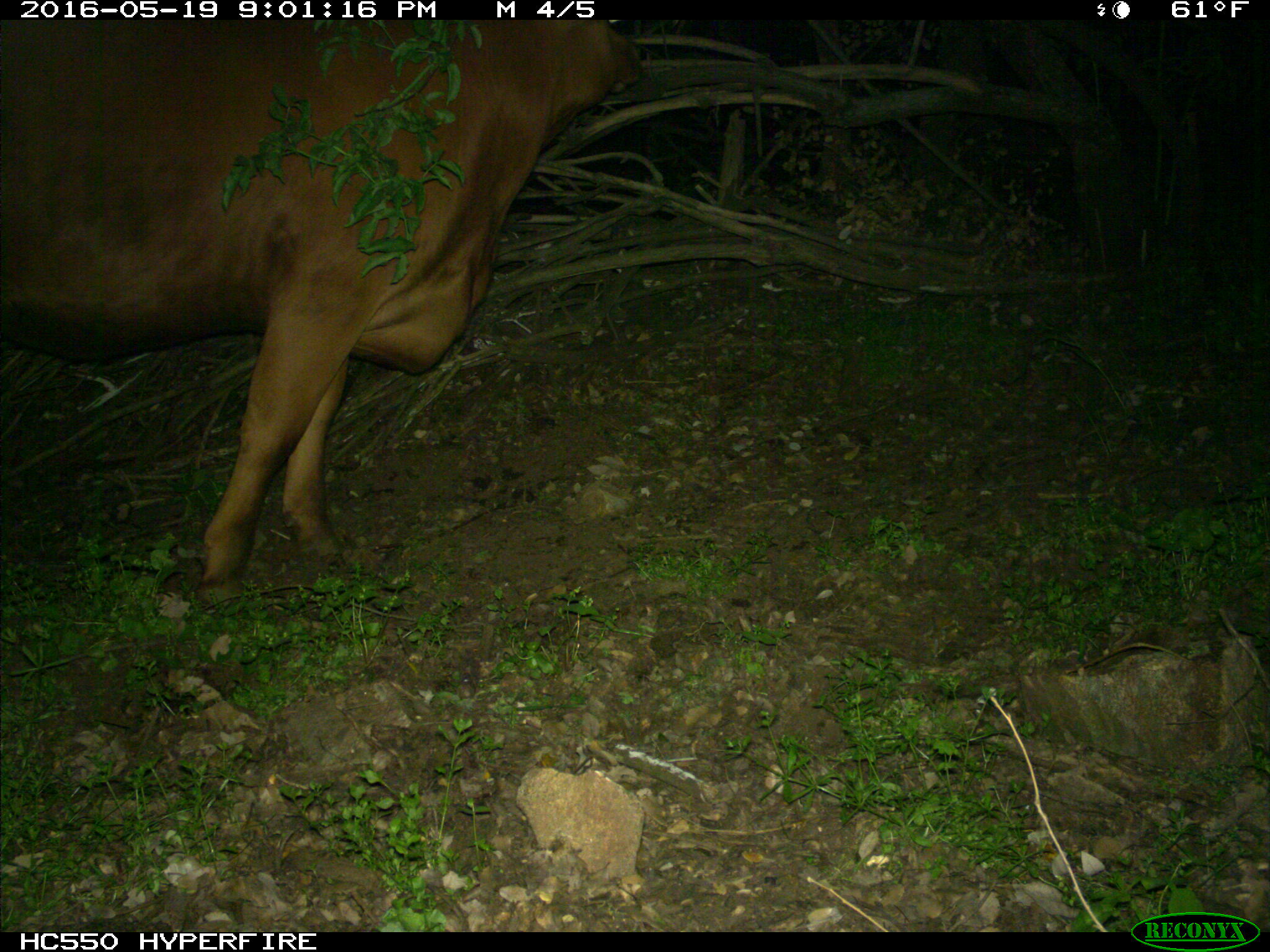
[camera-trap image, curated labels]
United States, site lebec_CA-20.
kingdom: Animalia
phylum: Chordata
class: Mammalia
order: Artiodactyla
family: Bovidae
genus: Bos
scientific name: Bos taurus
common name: domestic cow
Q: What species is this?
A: Bos taurus (domestic cow).